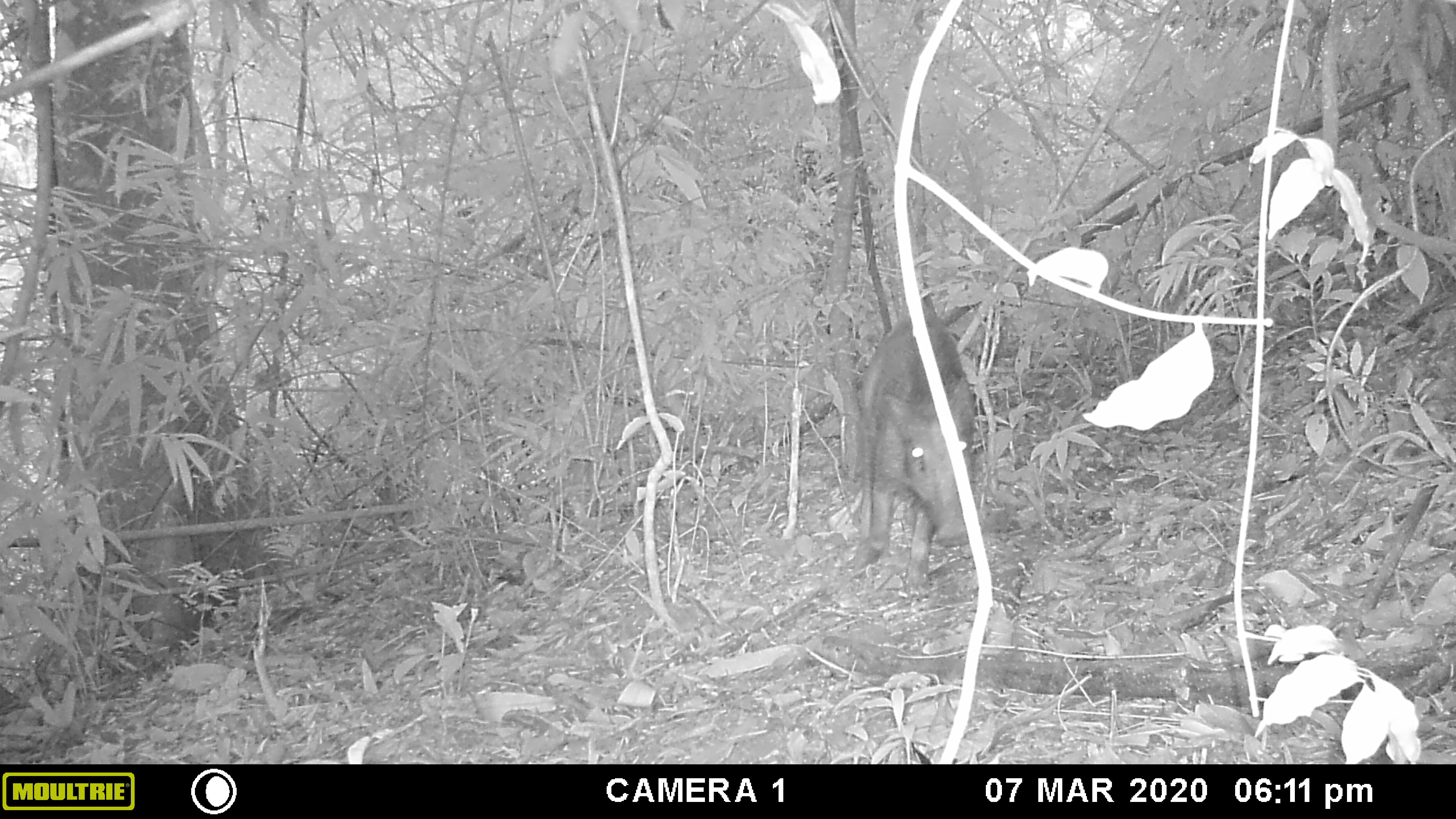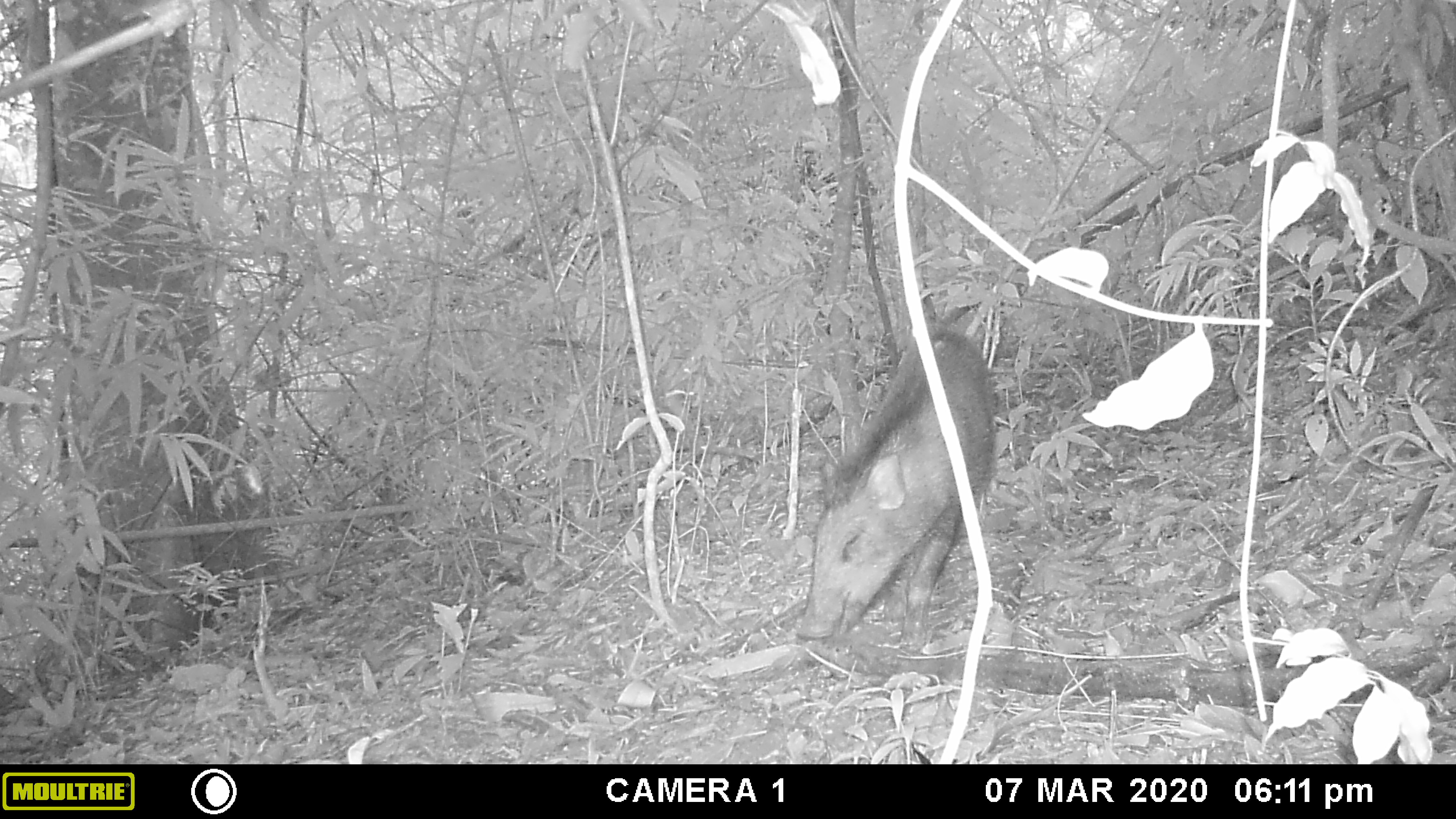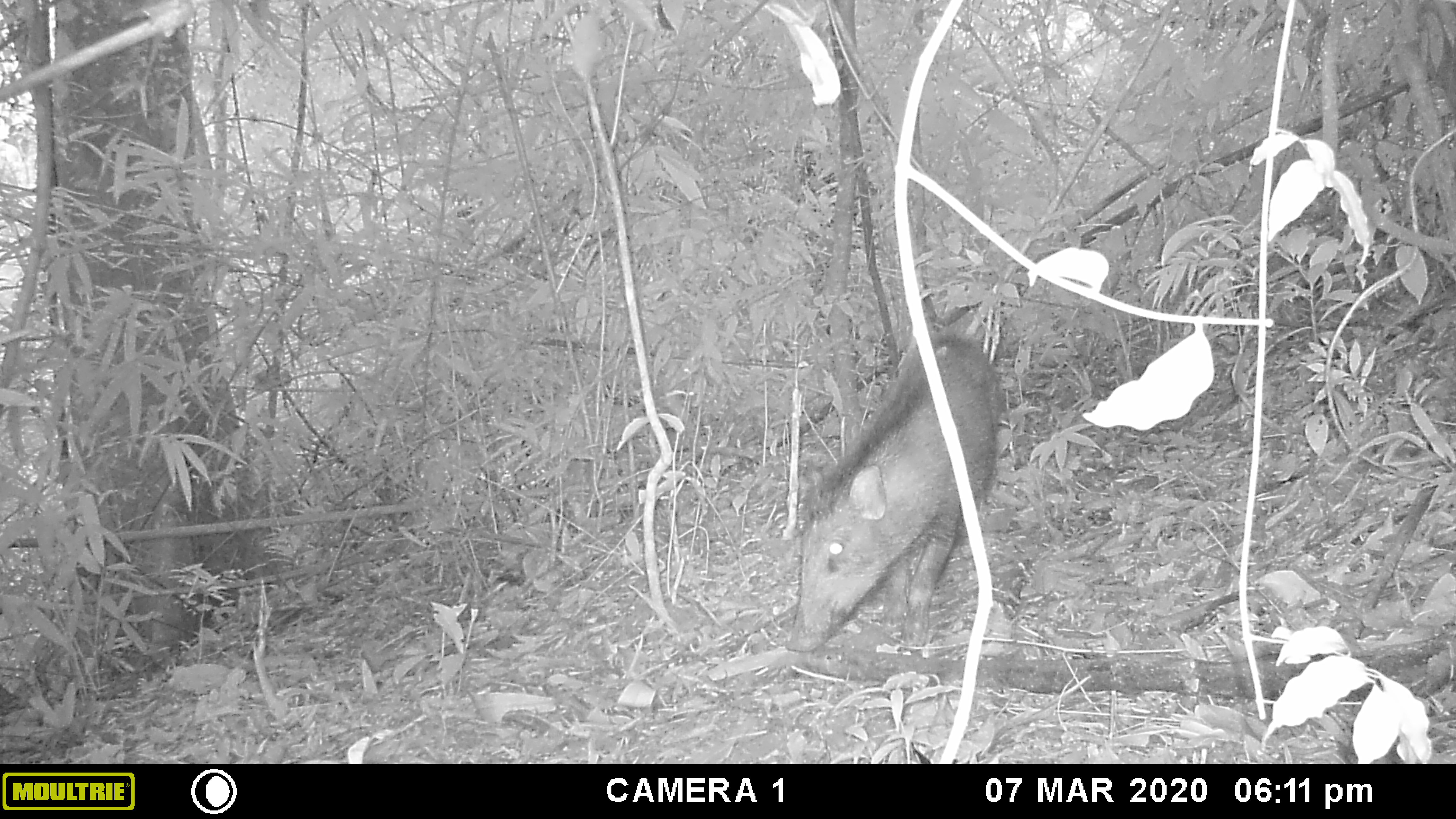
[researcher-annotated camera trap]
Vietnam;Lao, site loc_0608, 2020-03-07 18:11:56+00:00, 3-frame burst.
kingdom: Animalia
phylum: Chordata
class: Mammalia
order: Artiodactyla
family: Suidae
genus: Sus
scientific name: Sus scrofa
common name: eurasian wild pig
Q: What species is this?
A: Eurasian wild pig (Sus scrofa).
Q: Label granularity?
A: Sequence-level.